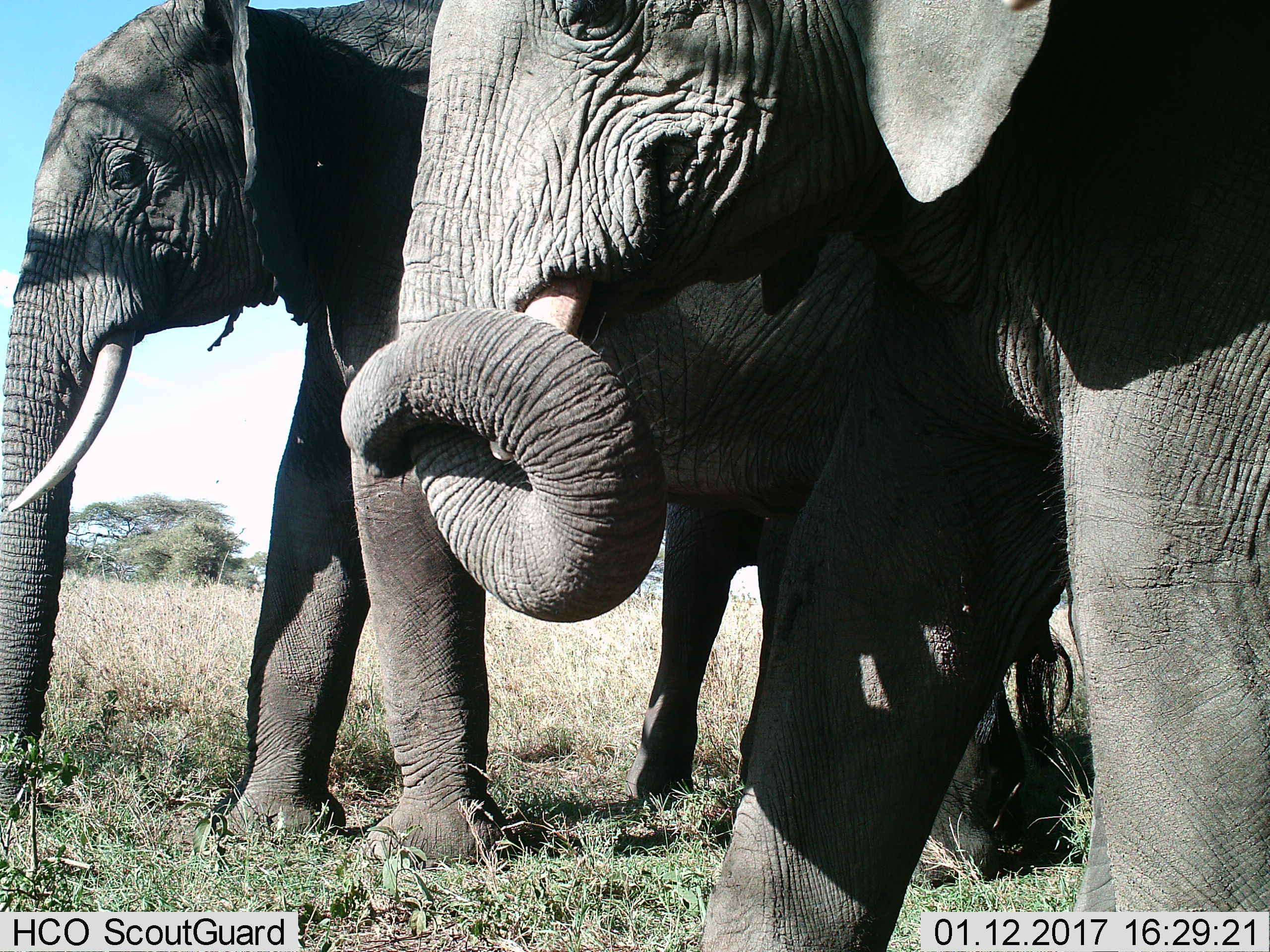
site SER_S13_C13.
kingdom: Animalia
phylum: Chordata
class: Mammalia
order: Proboscidea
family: Elephantidae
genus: Loxodonta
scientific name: Loxodonta africana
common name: african bush elephant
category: elephant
Elephant (african bush elephant) (Loxodonta africana), count 2. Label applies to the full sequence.